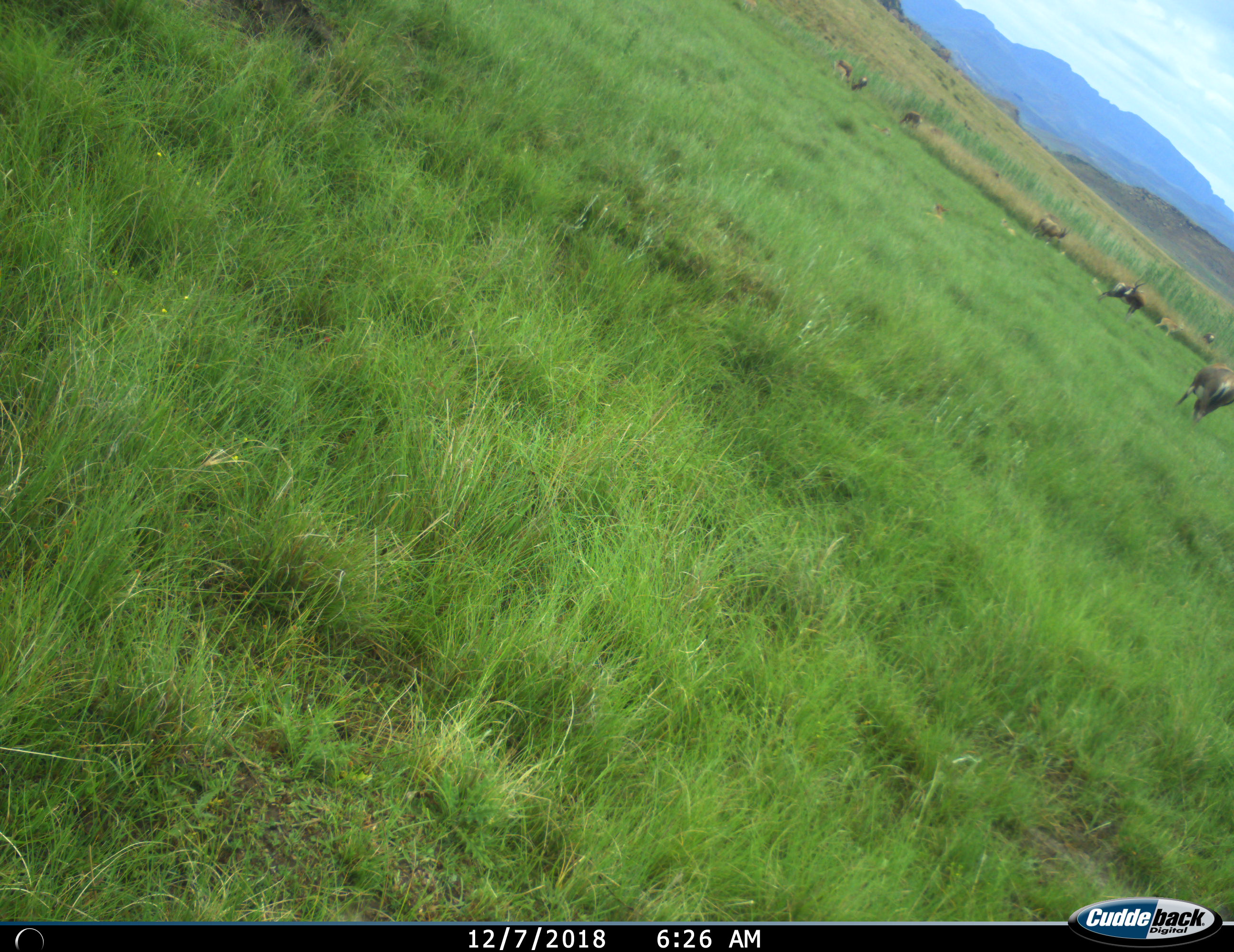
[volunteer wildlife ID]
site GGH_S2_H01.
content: unidentified animal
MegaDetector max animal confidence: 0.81